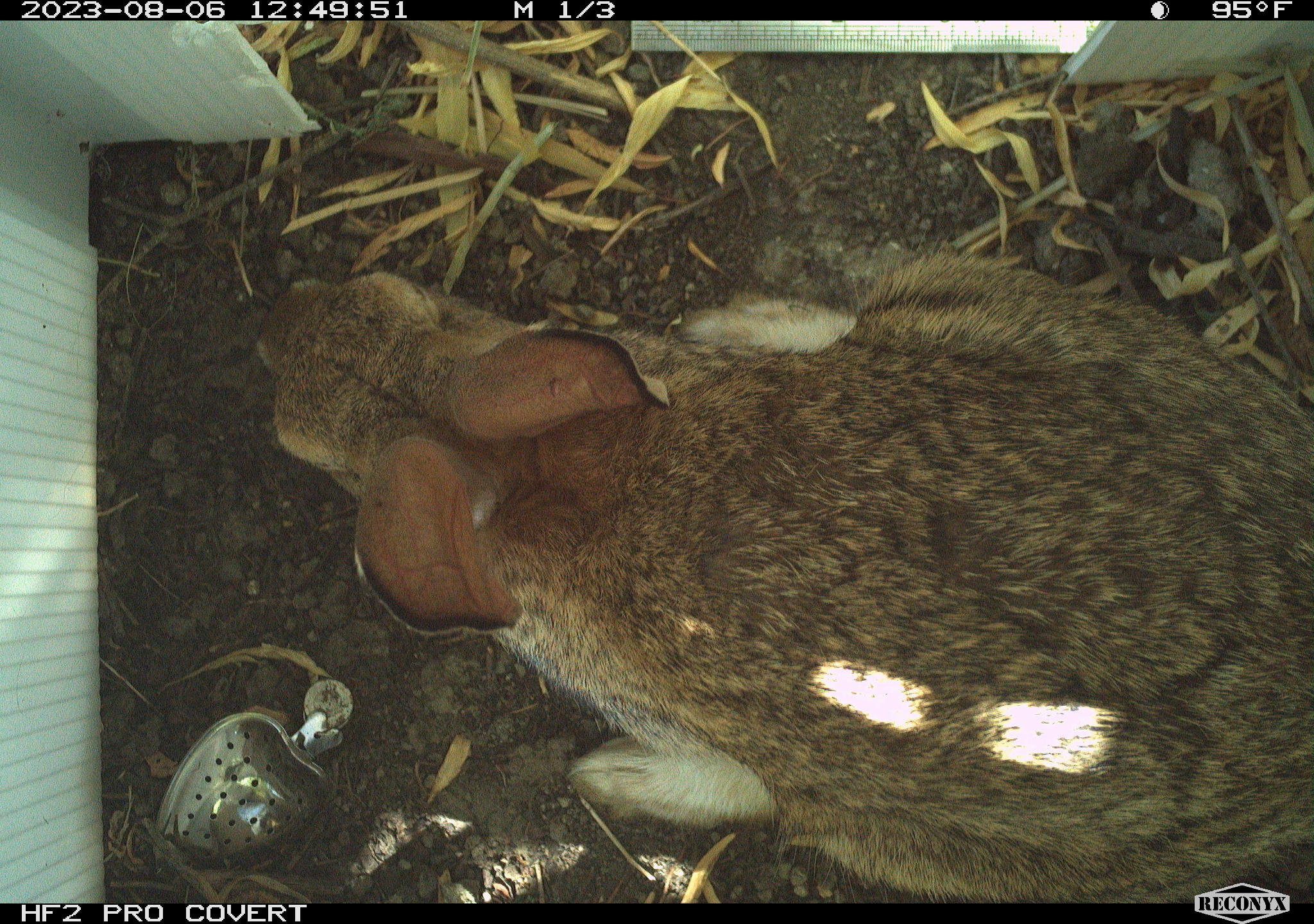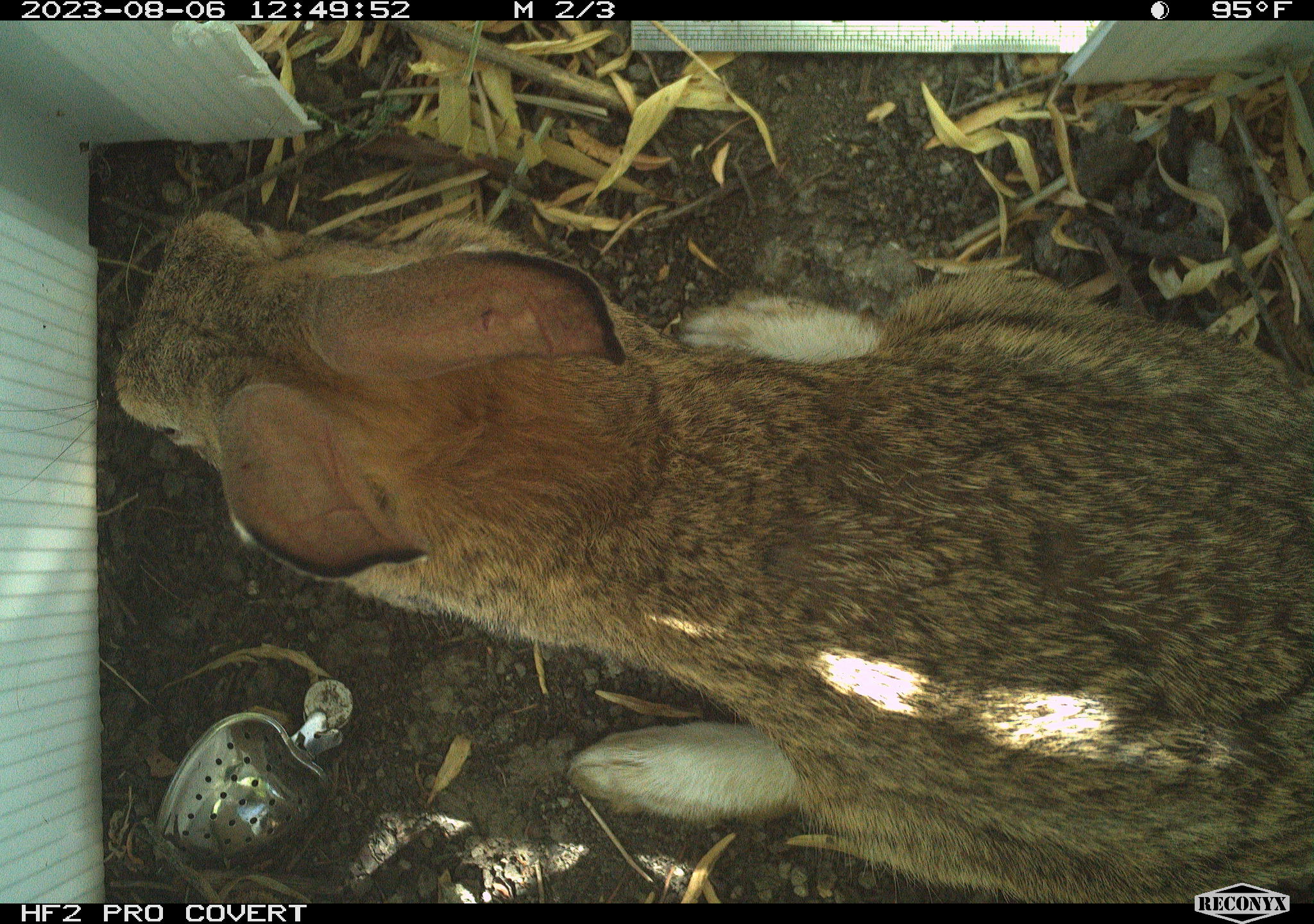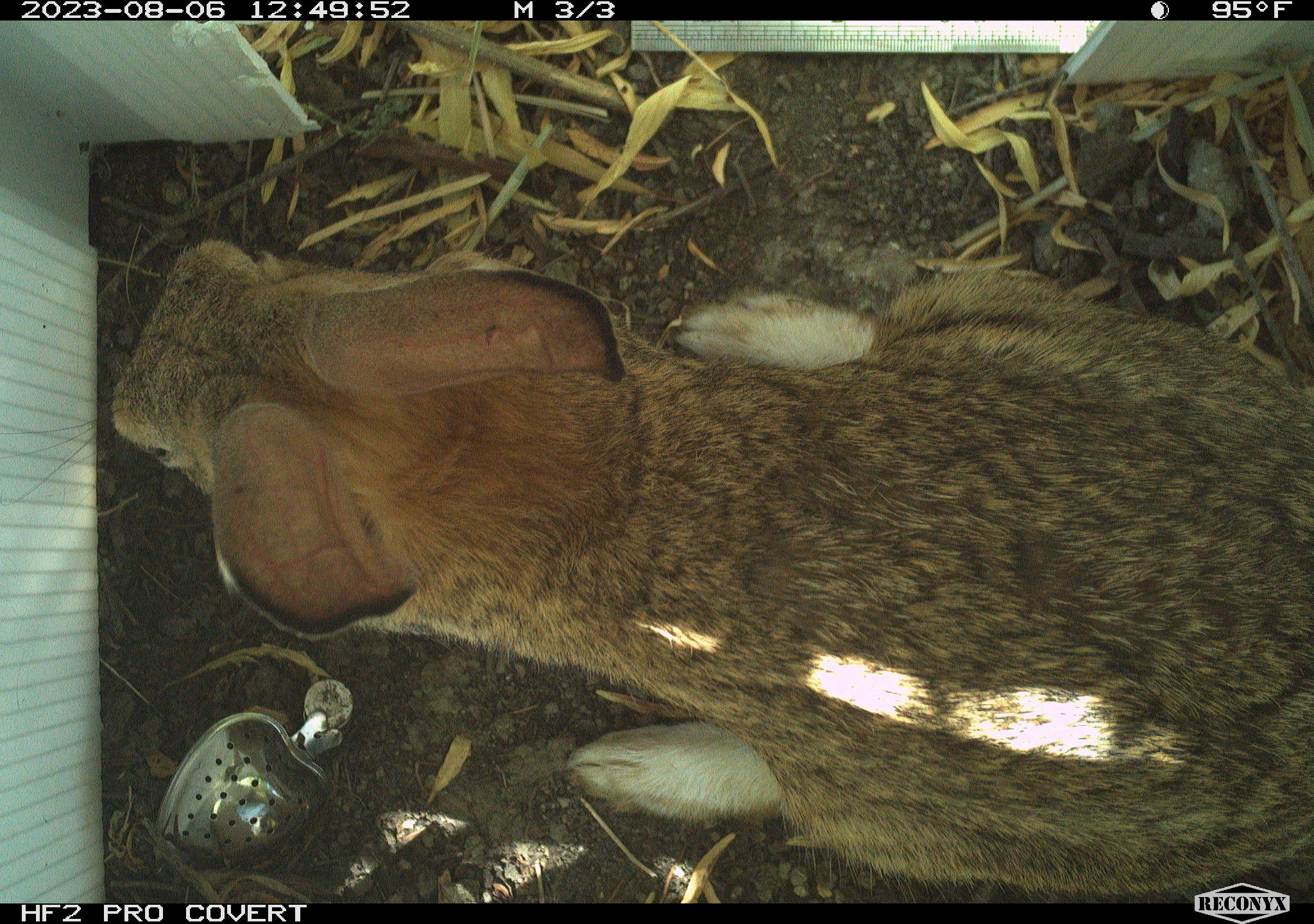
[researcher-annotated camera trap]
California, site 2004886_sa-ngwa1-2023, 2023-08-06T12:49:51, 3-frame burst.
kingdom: Animalia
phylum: Chordata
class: Mammalia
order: Lagomorpha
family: Leporidae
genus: Sylvilagus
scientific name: Sylvilagus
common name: cottontail rabbits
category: sylvilagus species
Sylvilagus species (cottontail rabbits) (Sylvilagus).